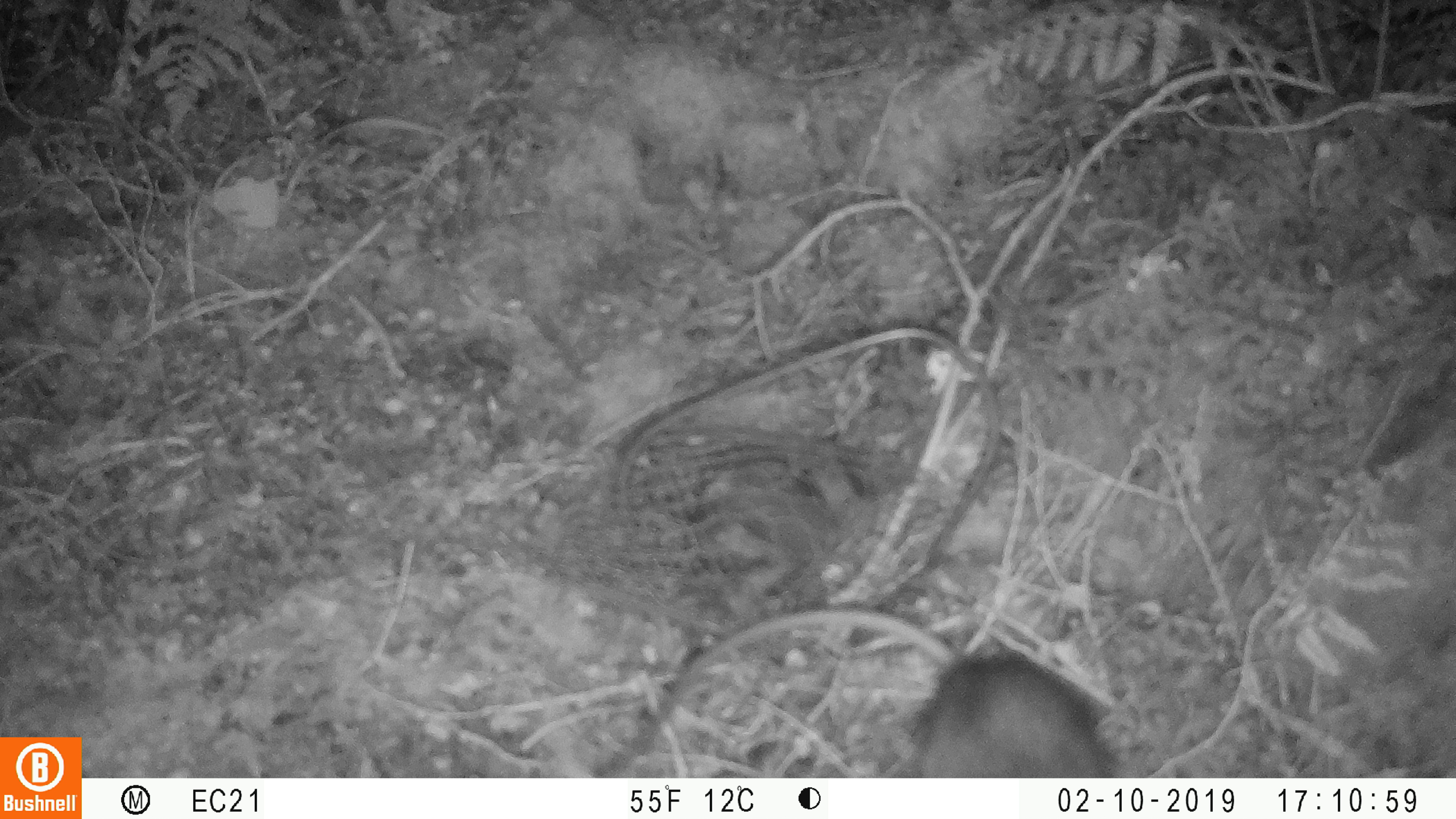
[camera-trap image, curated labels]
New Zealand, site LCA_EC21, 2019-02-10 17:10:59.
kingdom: Animalia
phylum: Chordata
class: Mammalia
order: Rodentia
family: Muridae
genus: Rattus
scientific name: Rattus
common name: rat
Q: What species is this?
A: Rat (Rattus).